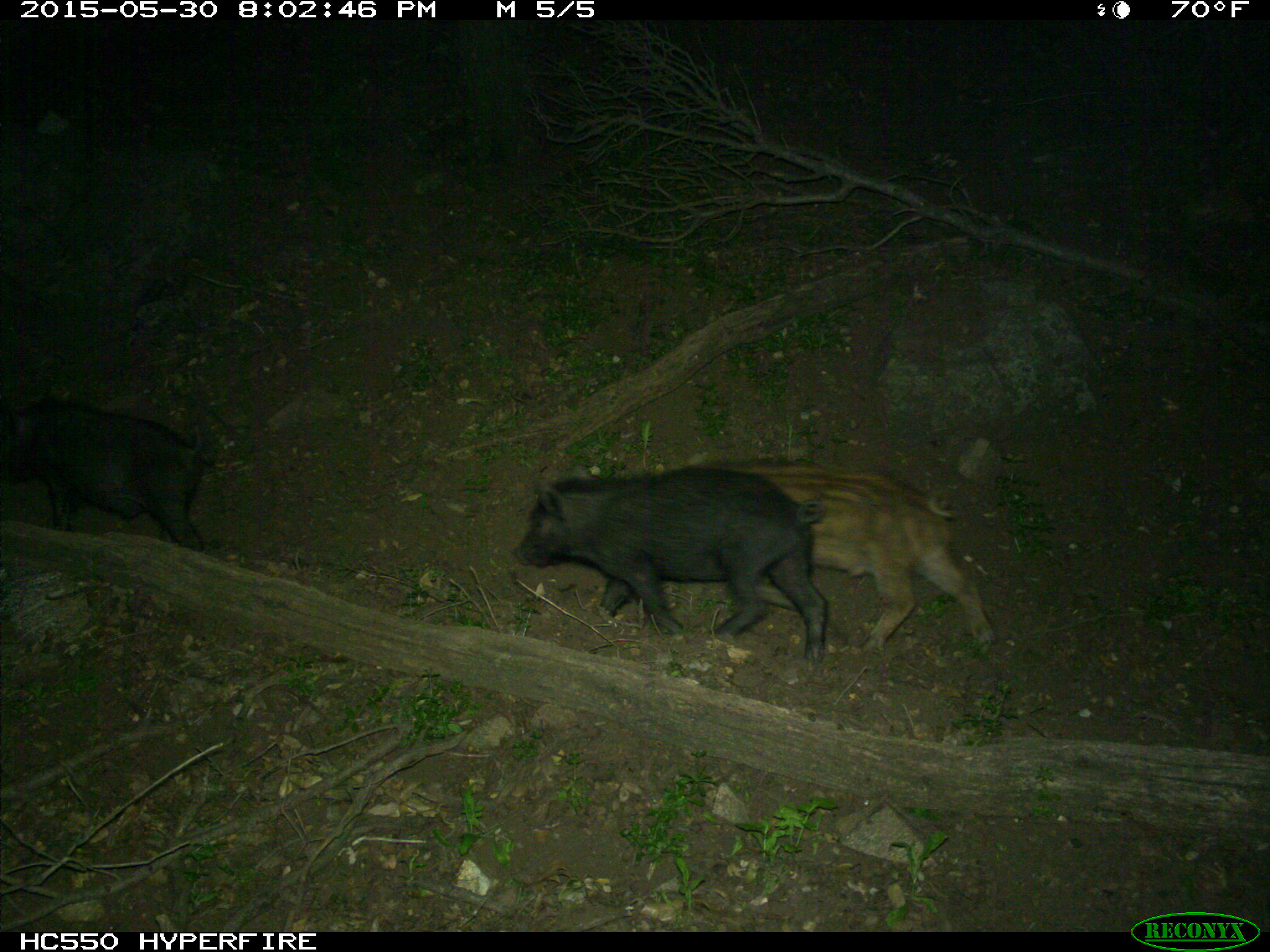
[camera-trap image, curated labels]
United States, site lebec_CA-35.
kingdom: Animalia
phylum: Chordata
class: Mammalia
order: Artiodactyla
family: Suidae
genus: Sus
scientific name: Sus scrofa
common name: wild boar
Sus scrofa (wild boar).